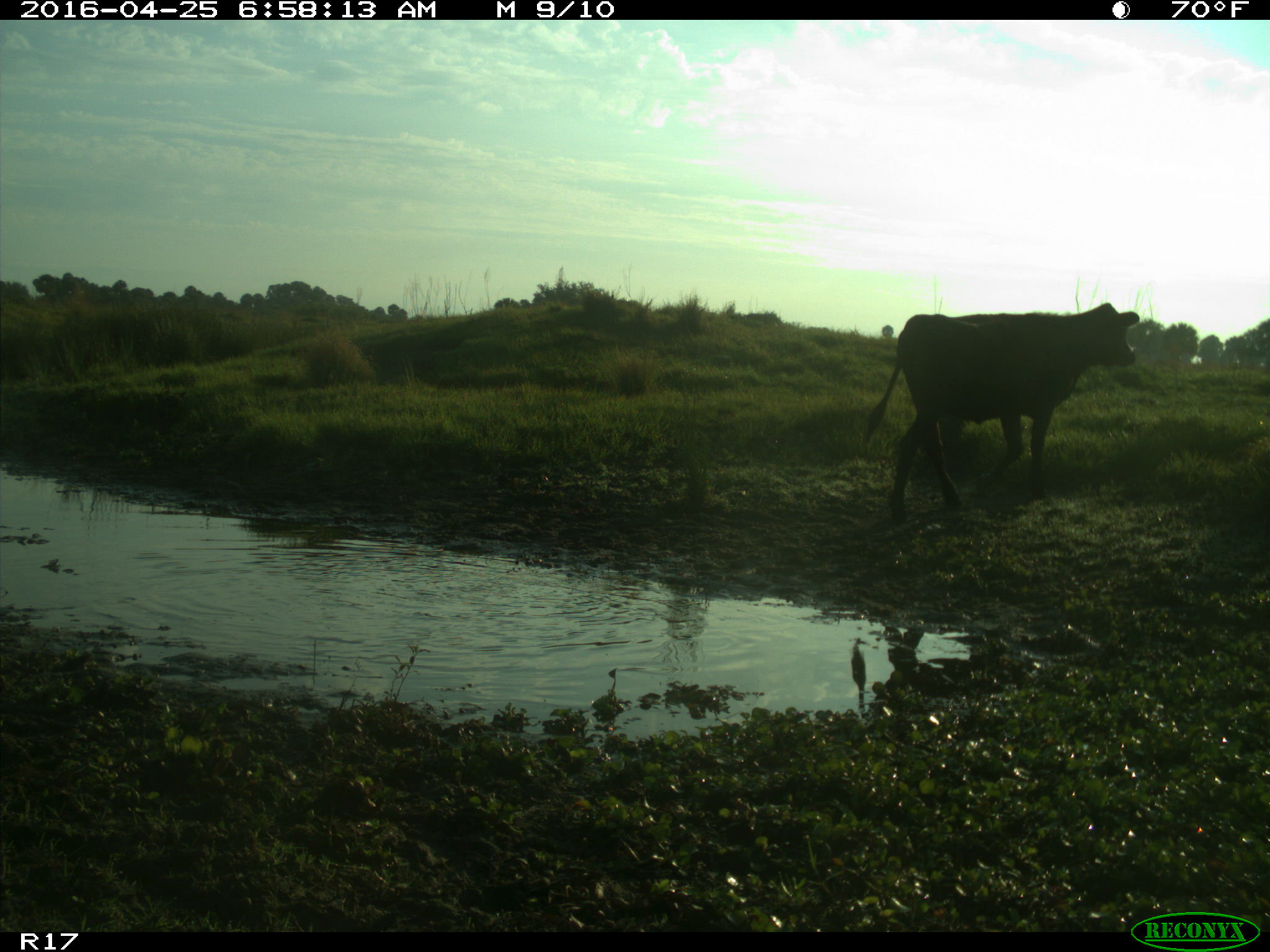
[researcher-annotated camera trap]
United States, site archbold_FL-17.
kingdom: Animalia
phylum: Chordata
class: Mammalia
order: Artiodactyla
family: Bovidae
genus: Bos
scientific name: Bos taurus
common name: domestic cow